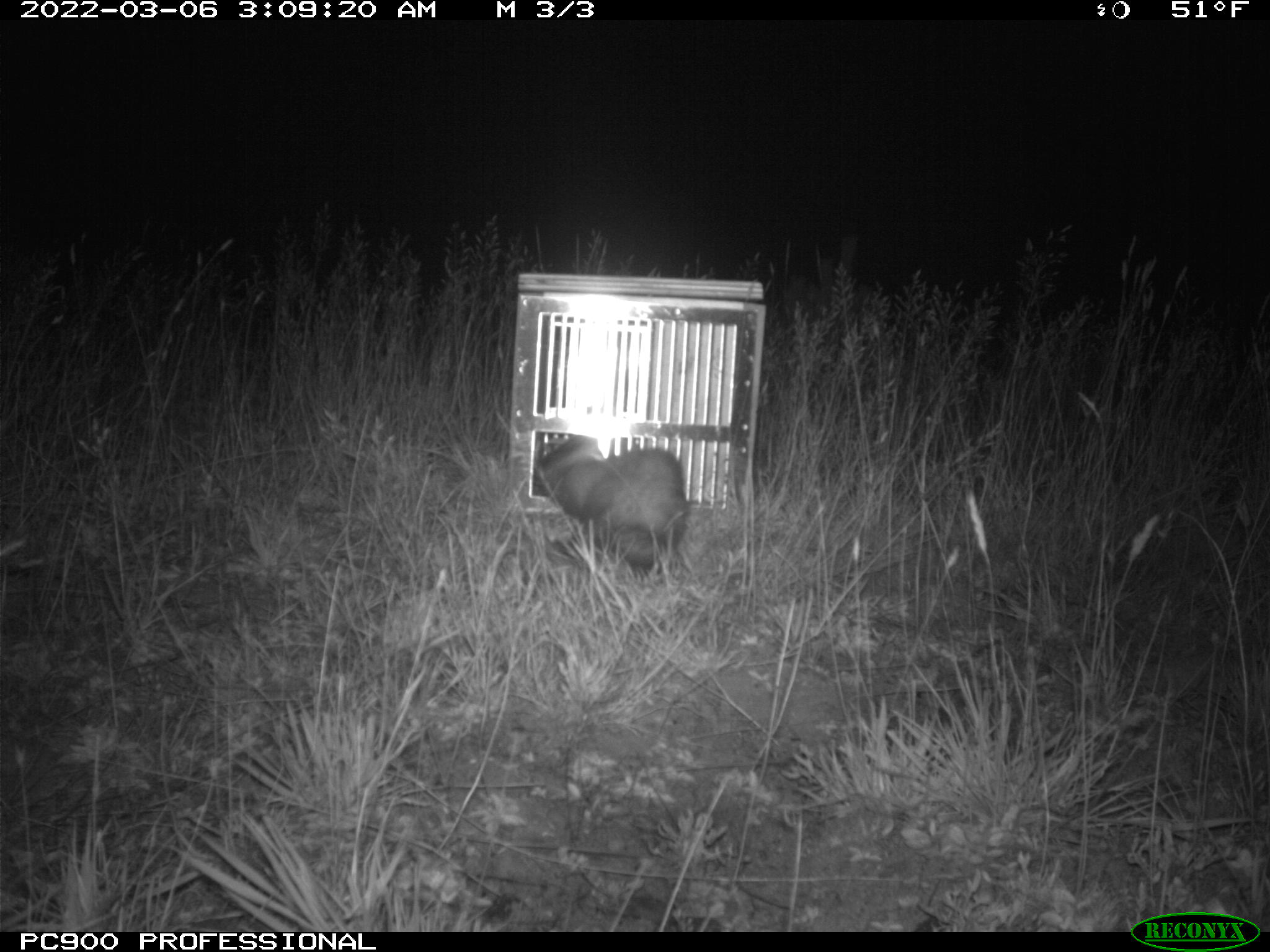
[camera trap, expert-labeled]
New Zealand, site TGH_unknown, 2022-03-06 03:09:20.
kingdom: Animalia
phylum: Chordata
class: Mammalia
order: Carnivora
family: Mustelidae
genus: Mustela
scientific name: Mustela furo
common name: ferret